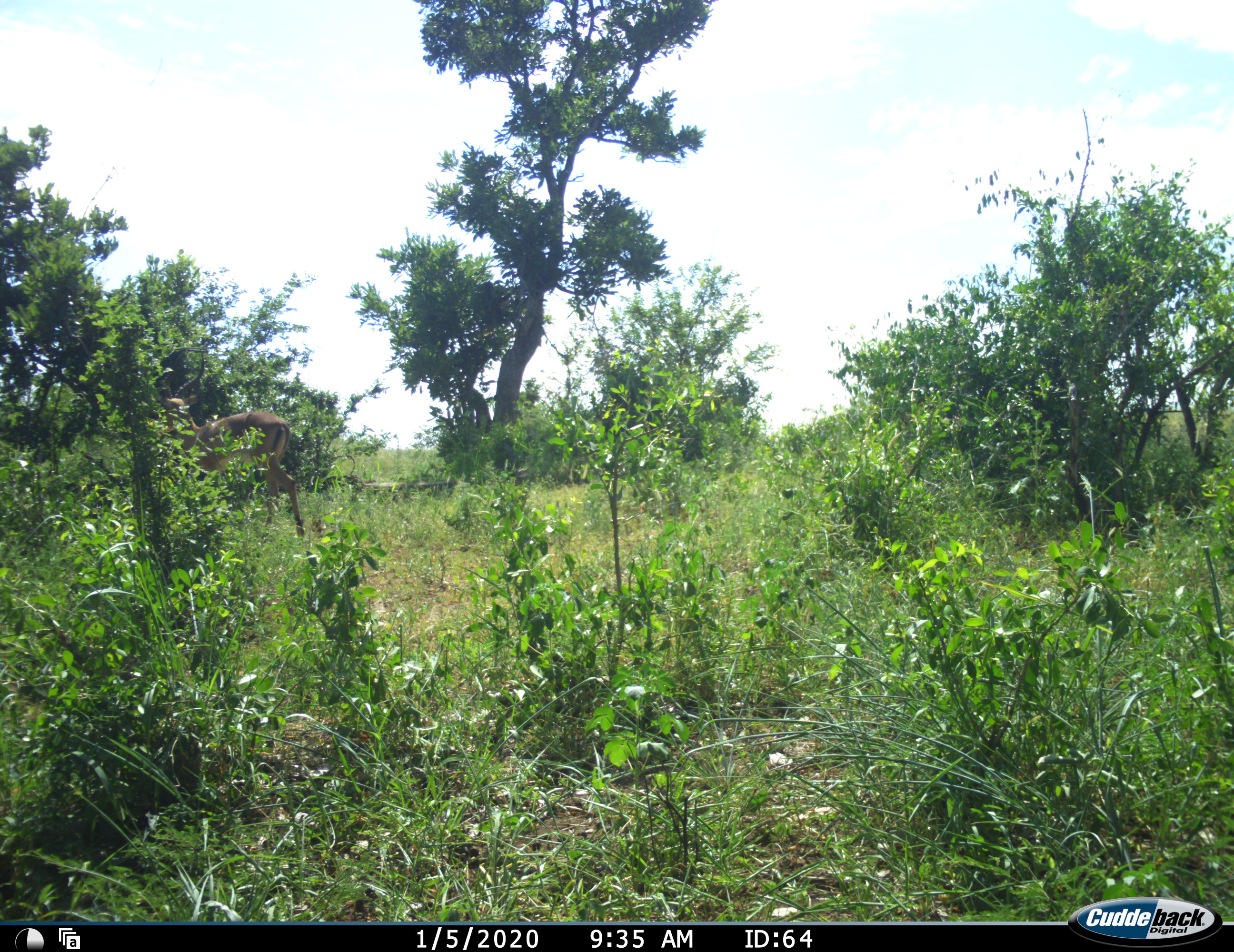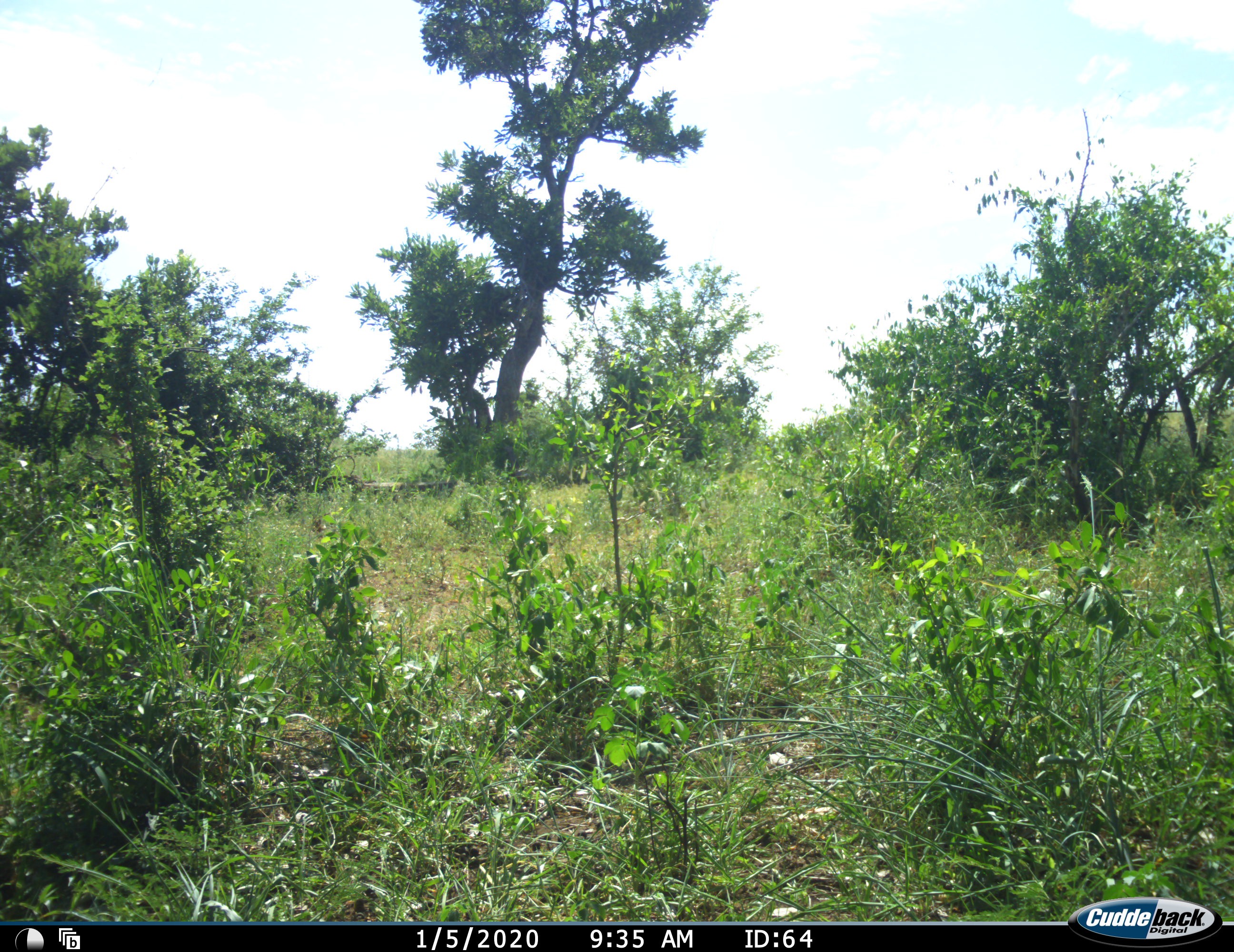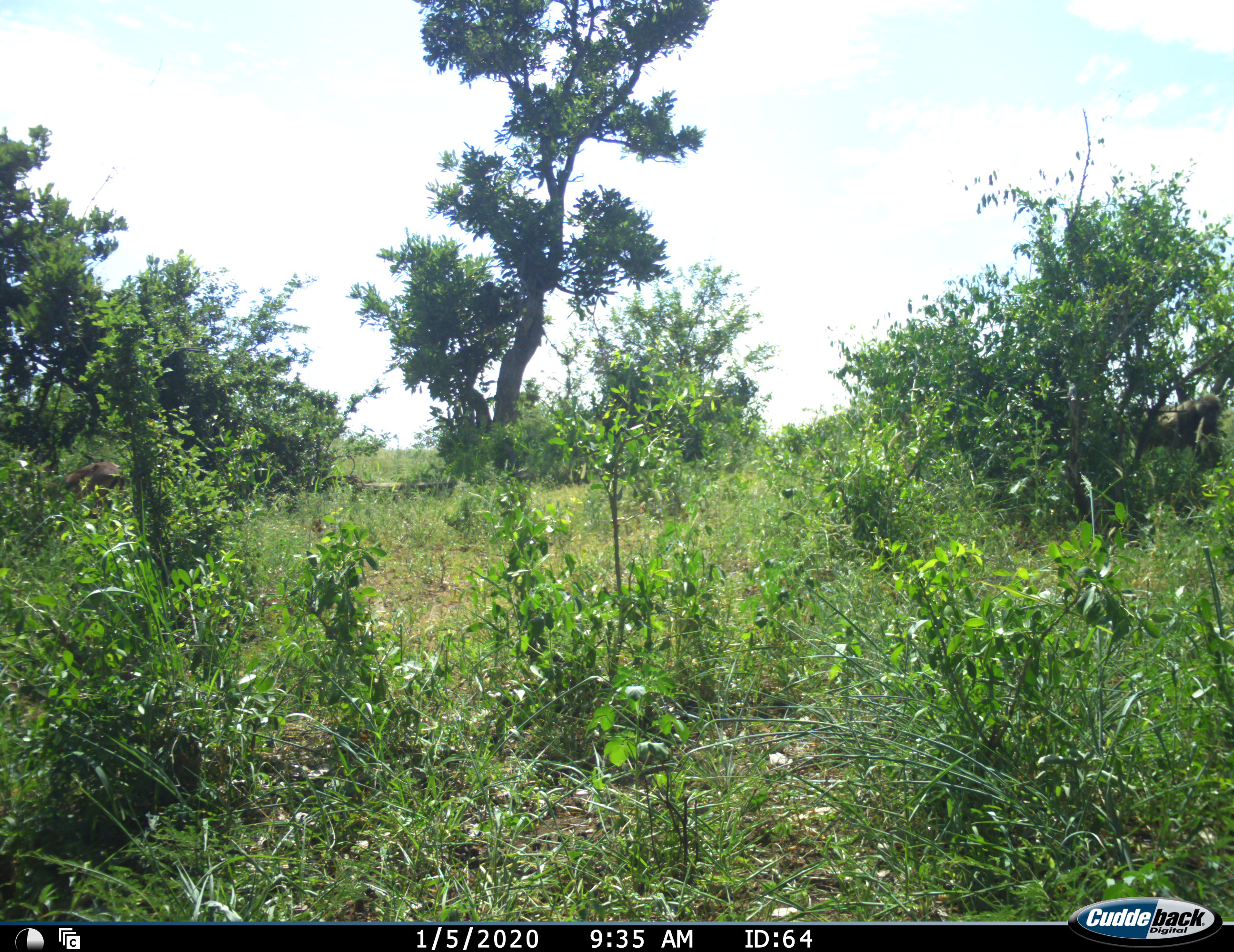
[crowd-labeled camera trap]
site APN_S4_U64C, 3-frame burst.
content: unidentified animal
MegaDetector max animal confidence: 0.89